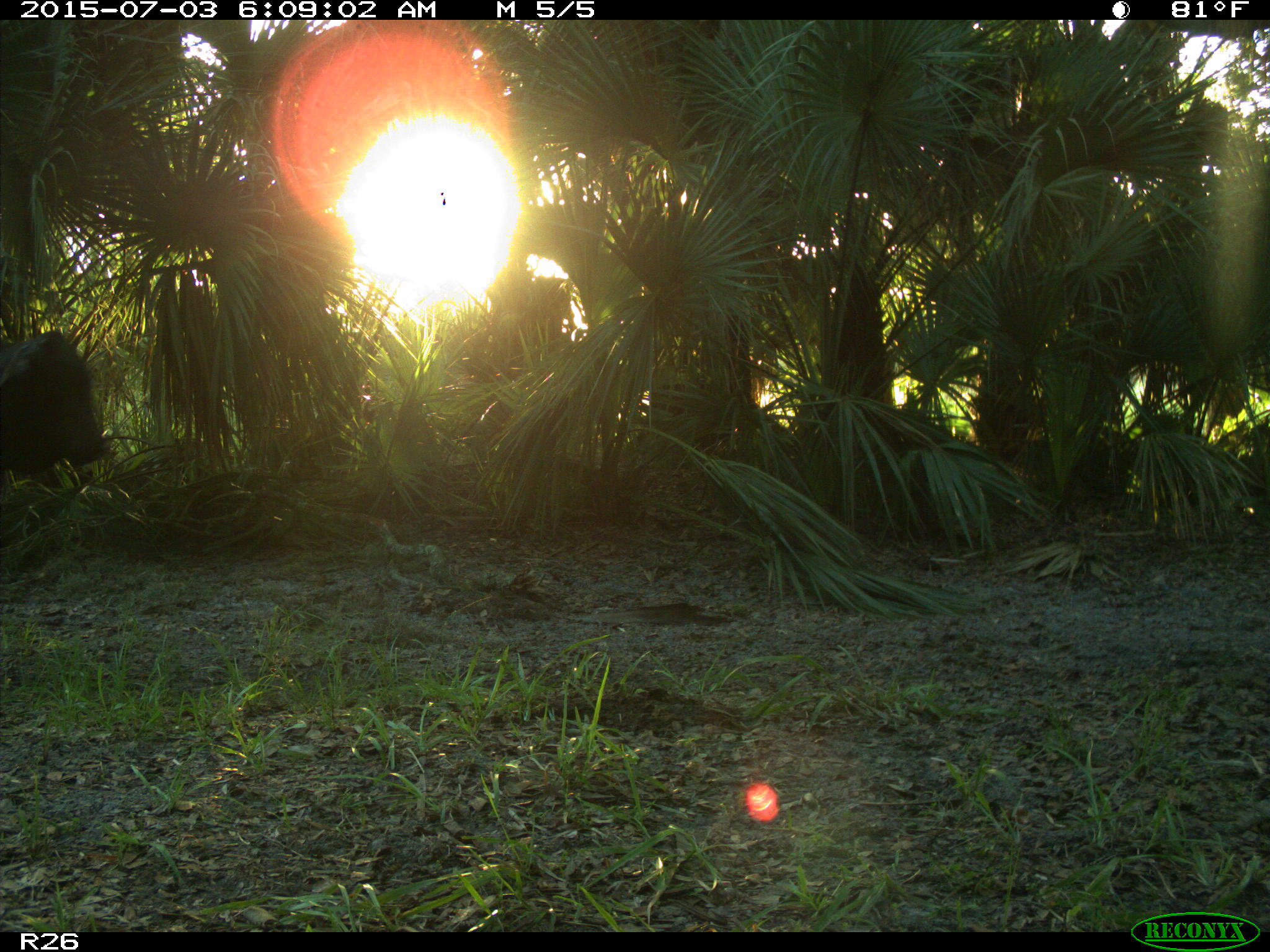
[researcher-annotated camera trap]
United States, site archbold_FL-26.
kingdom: Animalia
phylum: Chordata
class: Mammalia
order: Artiodactyla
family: Bovidae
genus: Bos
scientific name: Bos taurus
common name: domestic cow